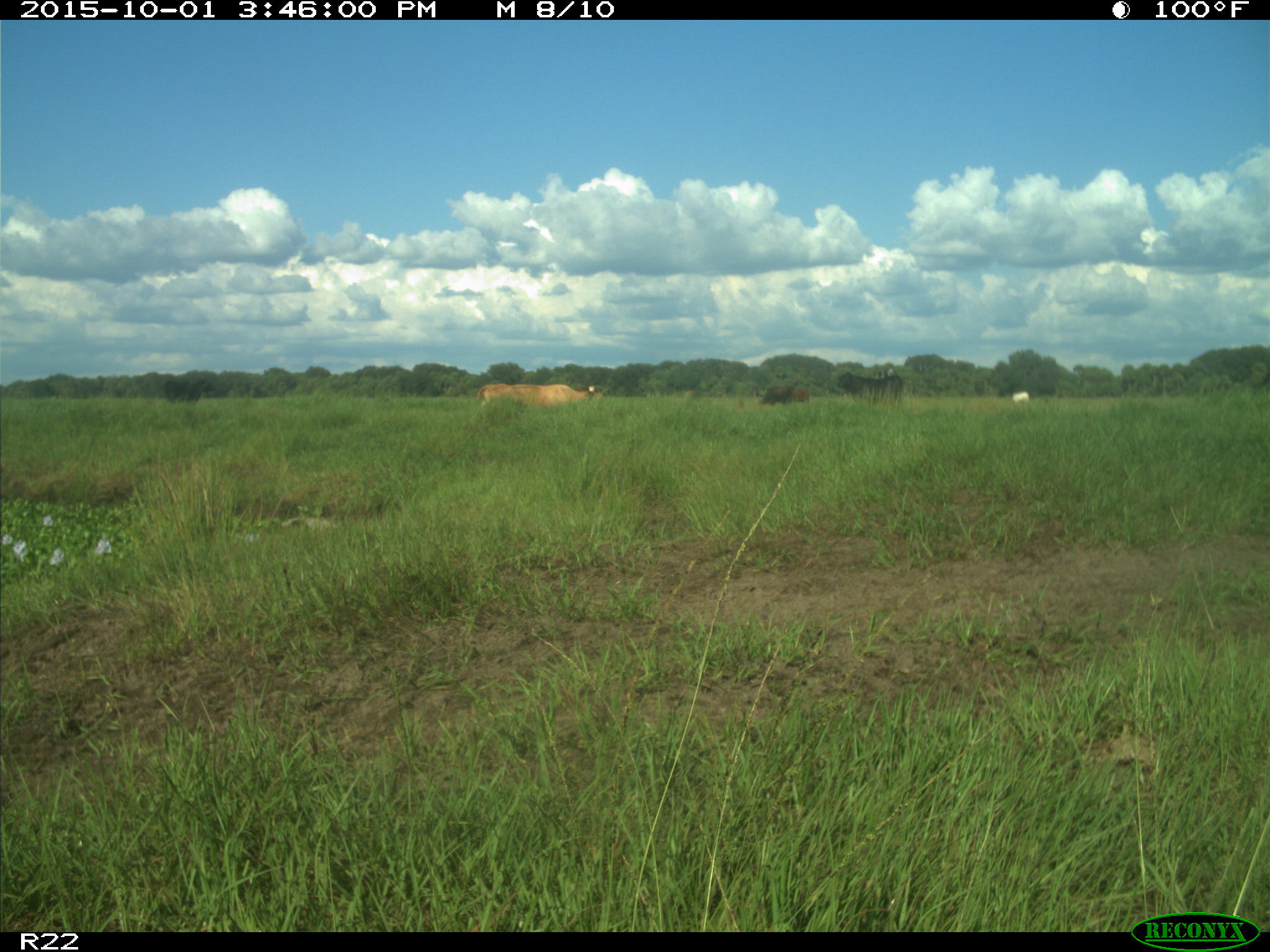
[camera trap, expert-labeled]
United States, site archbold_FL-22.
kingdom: Animalia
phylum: Chordata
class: Mammalia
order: Artiodactyla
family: Bovidae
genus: Bos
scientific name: Bos taurus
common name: domestic cow